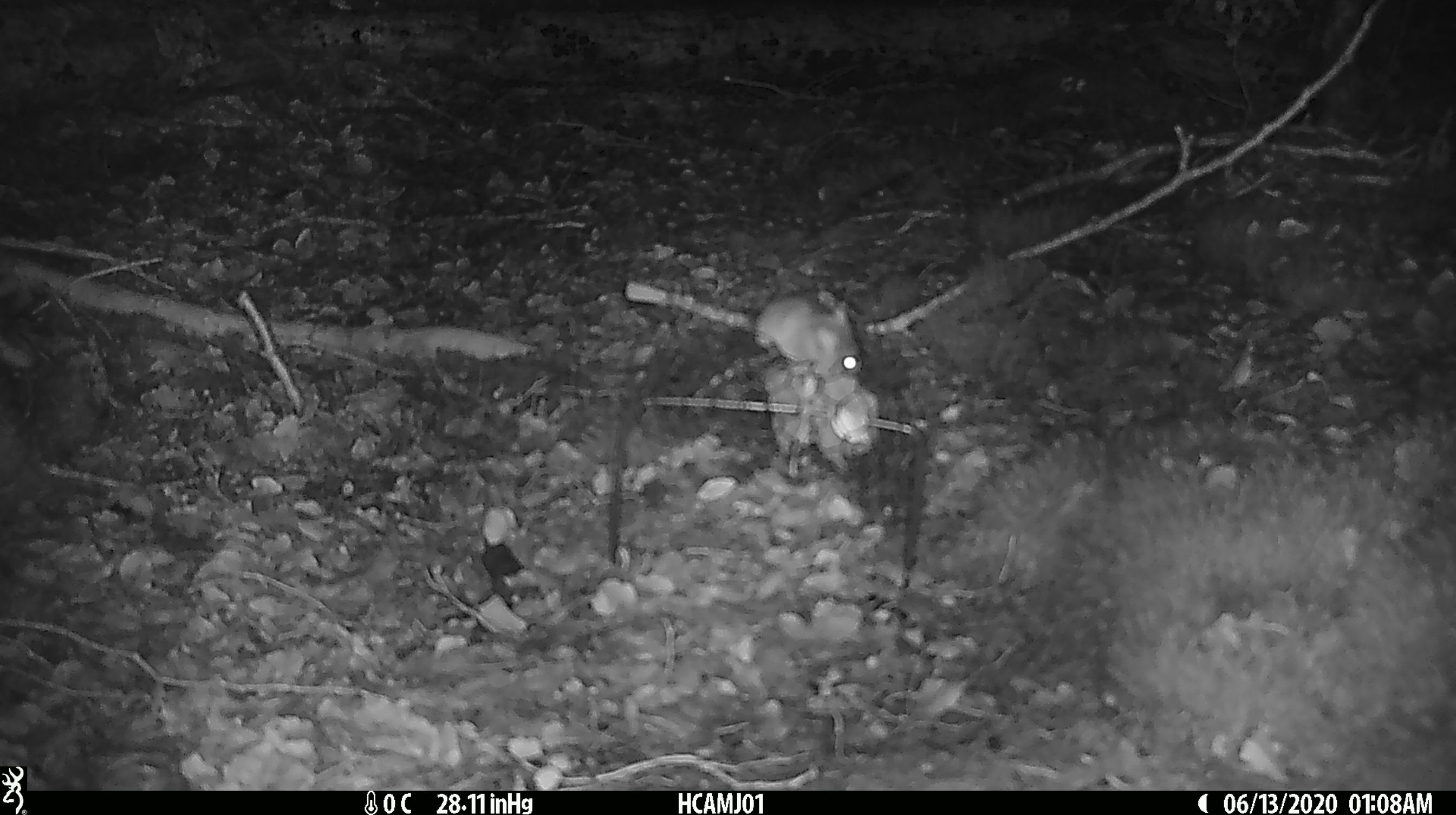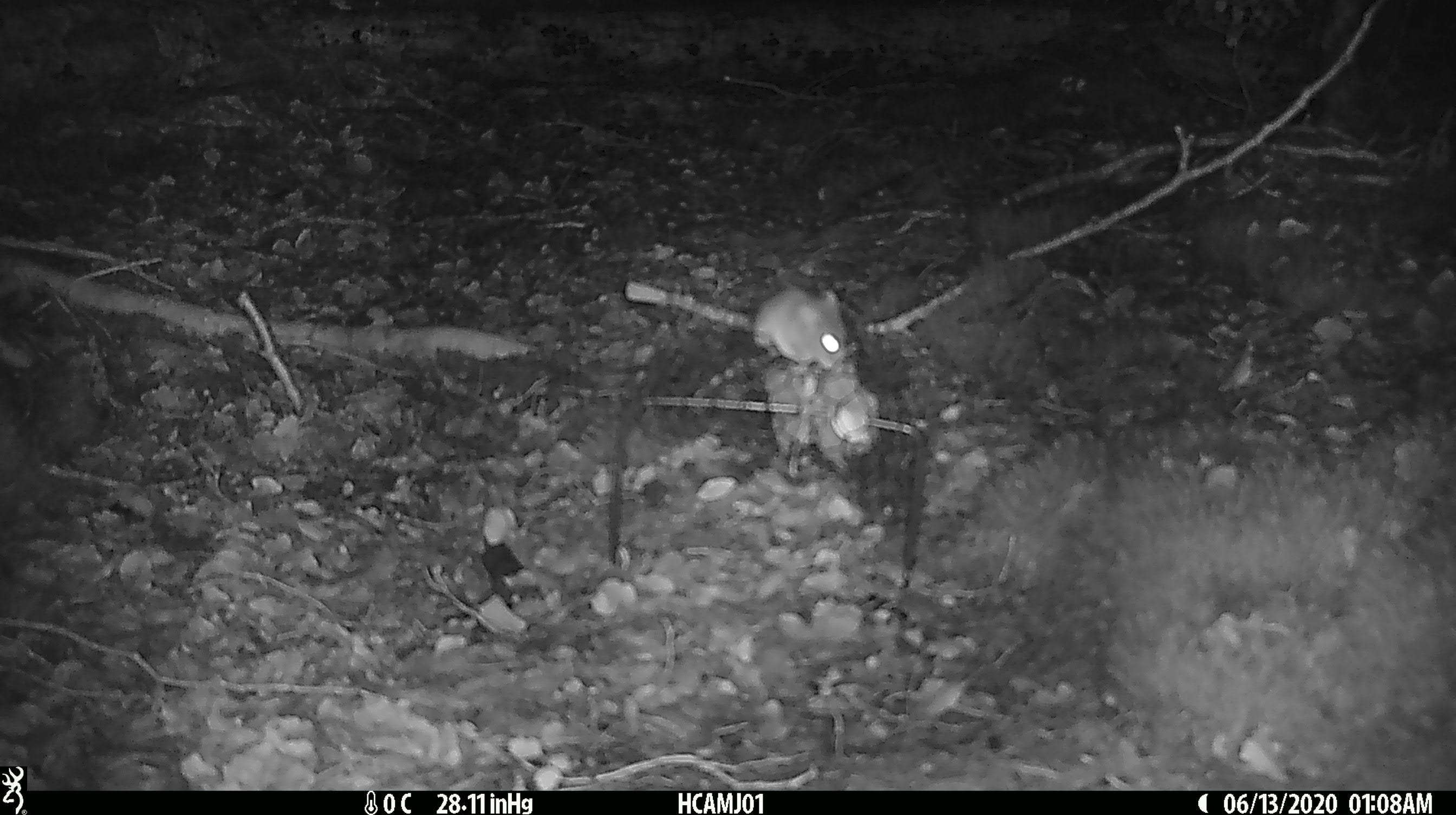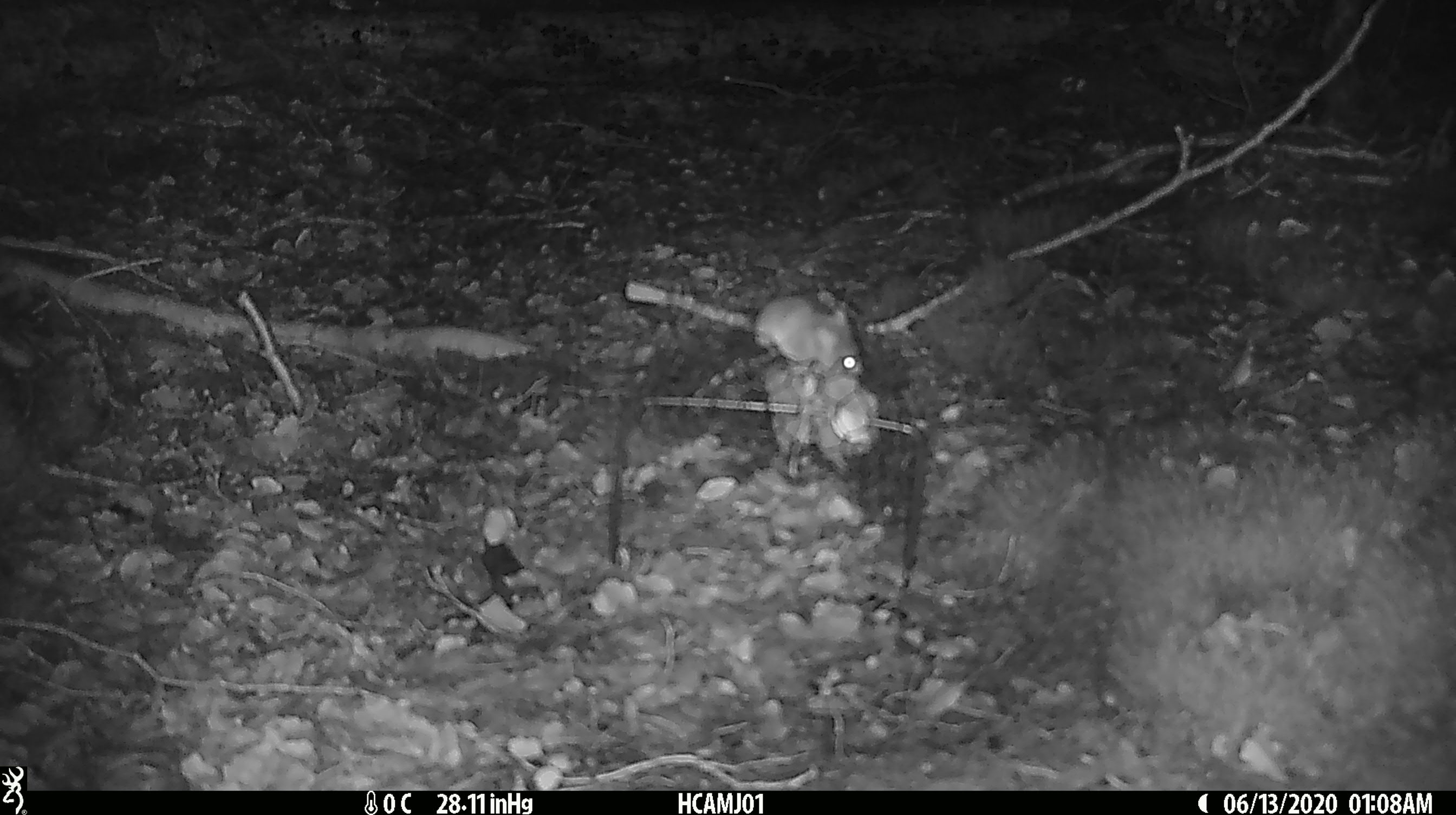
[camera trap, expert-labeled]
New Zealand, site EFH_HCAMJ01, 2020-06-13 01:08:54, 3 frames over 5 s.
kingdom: Animalia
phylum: Chordata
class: Mammalia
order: Rodentia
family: Muridae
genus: Mus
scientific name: Mus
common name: mouse